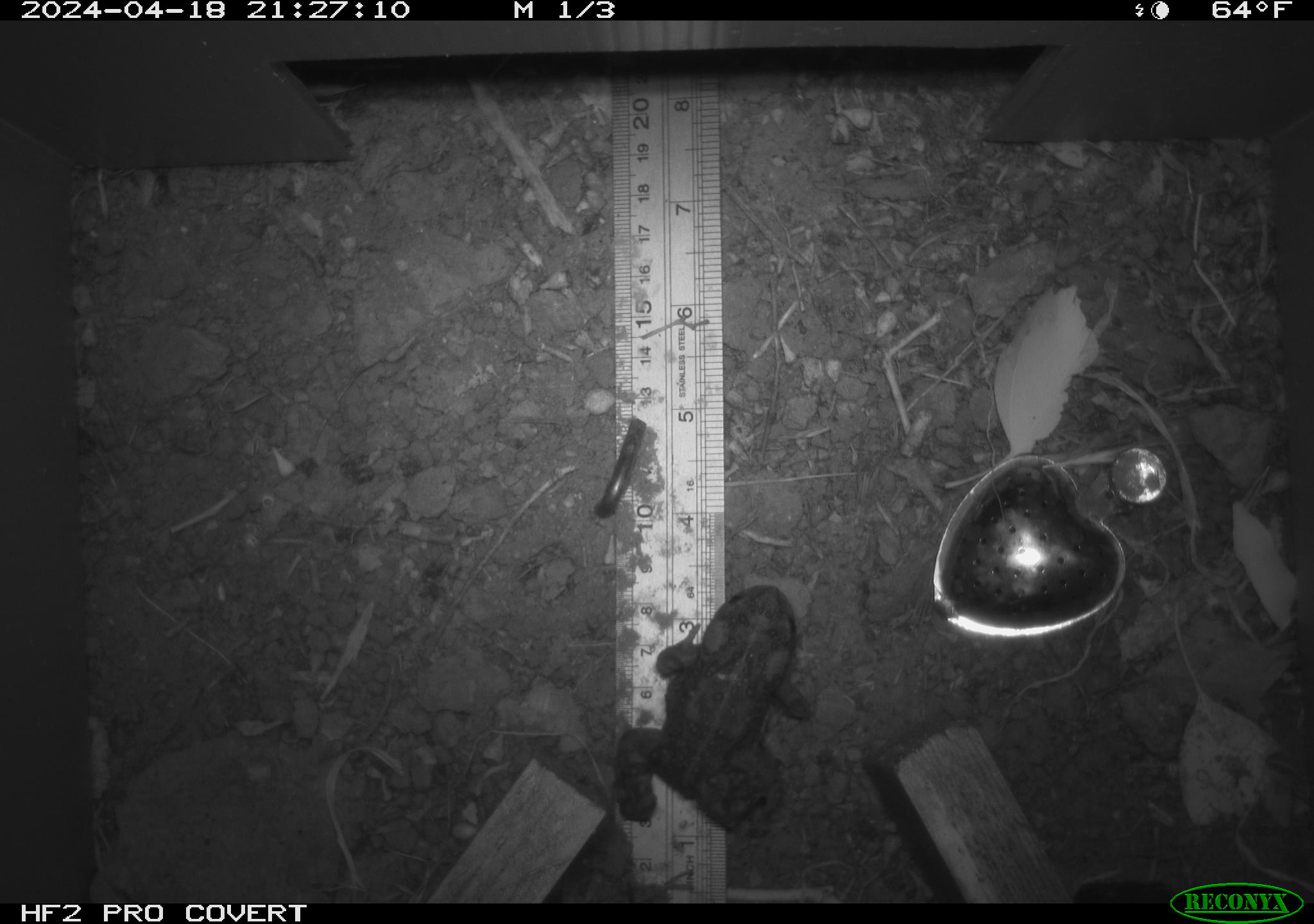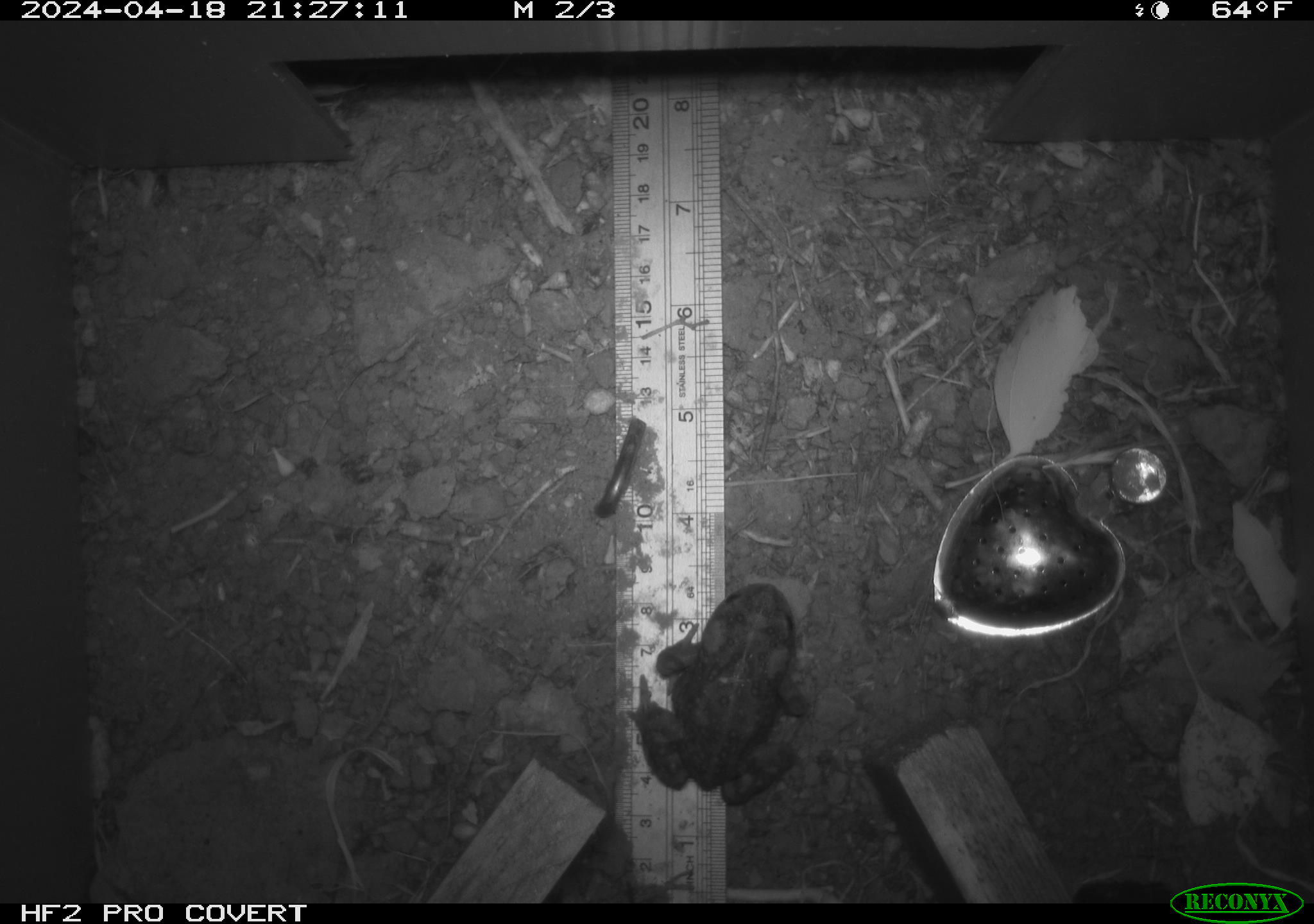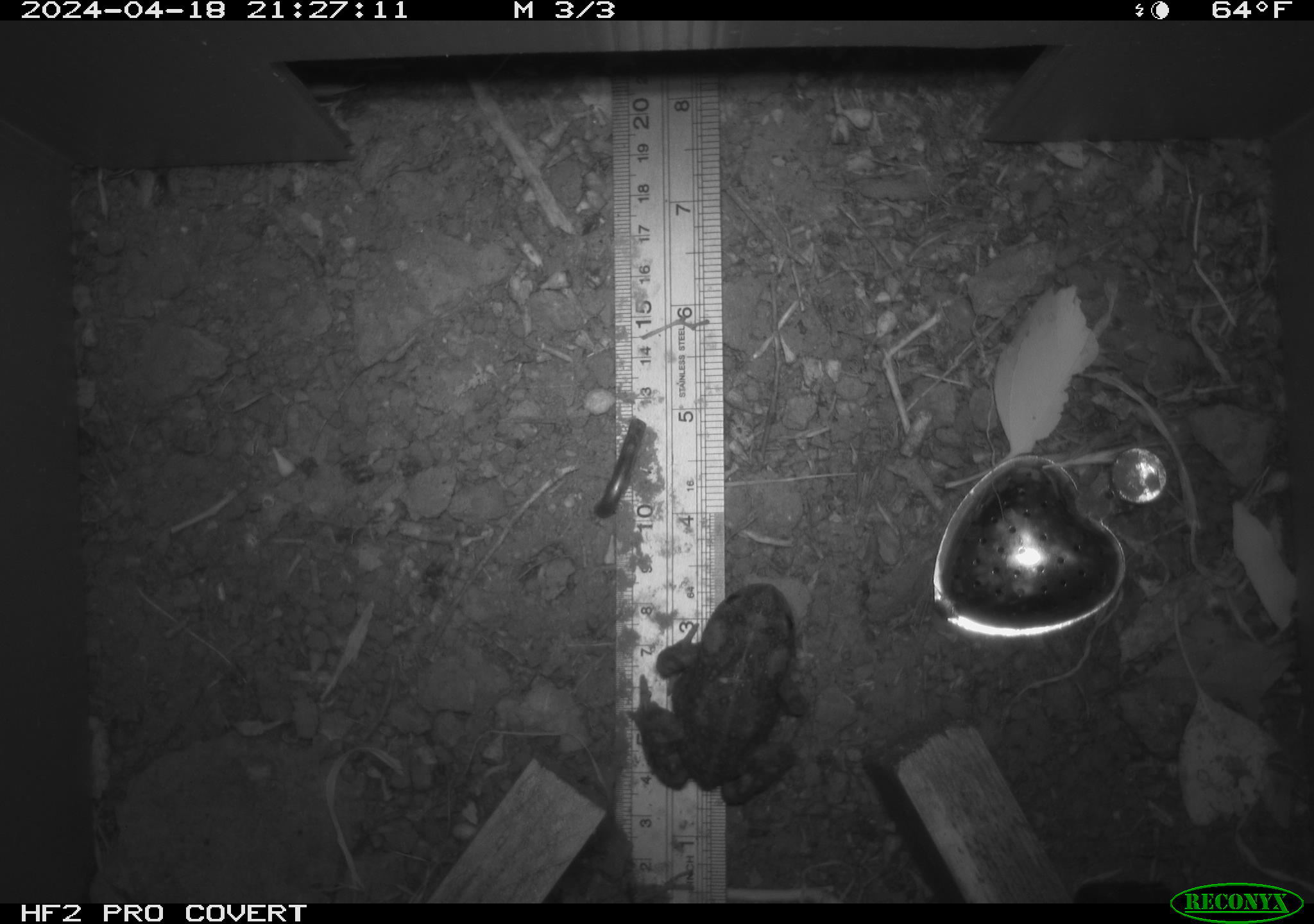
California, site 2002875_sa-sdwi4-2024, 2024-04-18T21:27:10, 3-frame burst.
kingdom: Animalia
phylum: Chordata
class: Amphibia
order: Anura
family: Bufonidae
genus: Anaxyrus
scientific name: Anaxyrus boreas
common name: western toad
Western toad (Anaxyrus boreas).